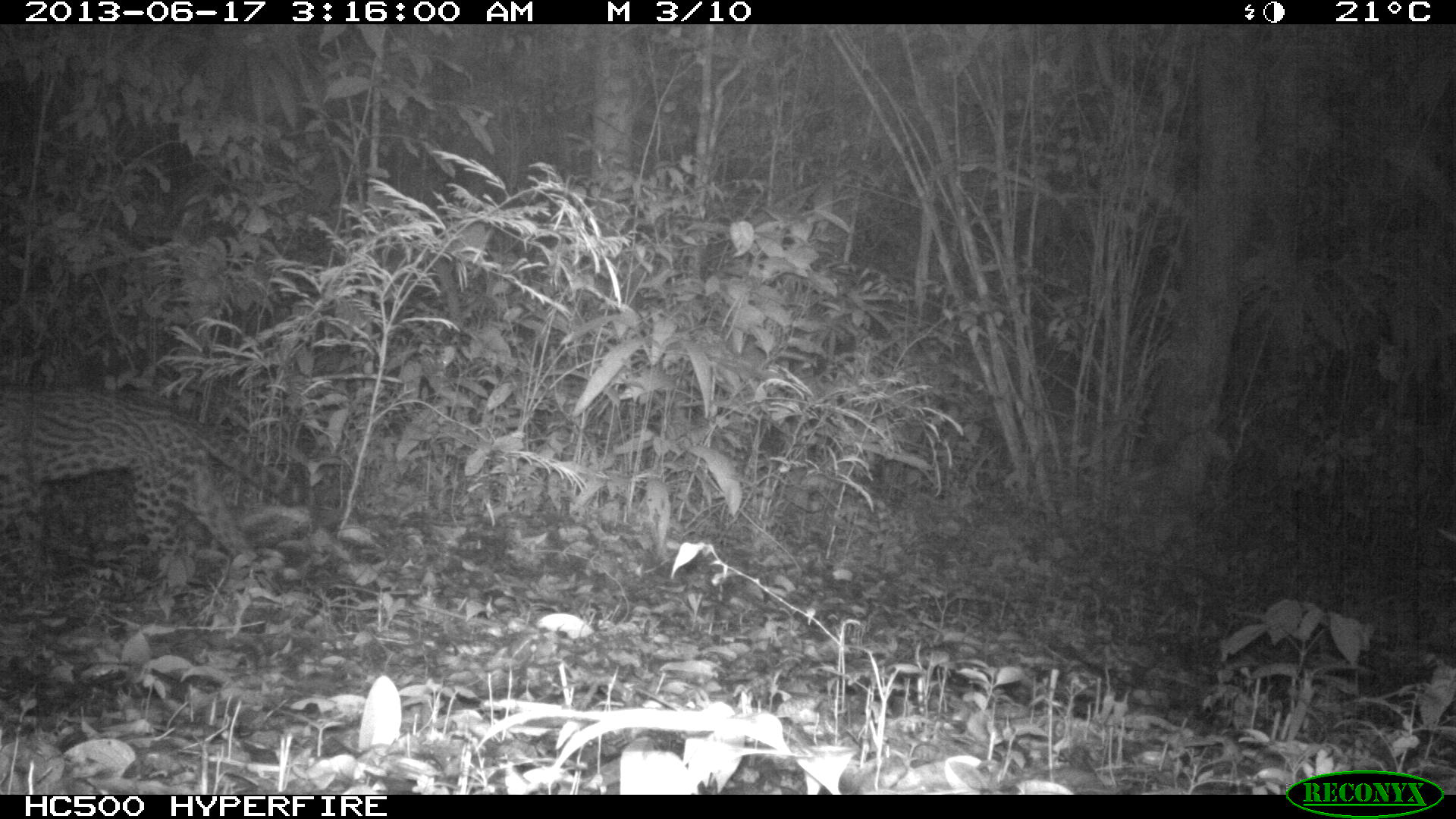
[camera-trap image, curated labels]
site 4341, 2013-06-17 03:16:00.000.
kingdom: Animalia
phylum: Chordata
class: Mammalia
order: Carnivora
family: Felidae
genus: Leopardus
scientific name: Leopardus pardalis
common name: ocelot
Leopardus pardalis (ocelot), count 1, sex female.